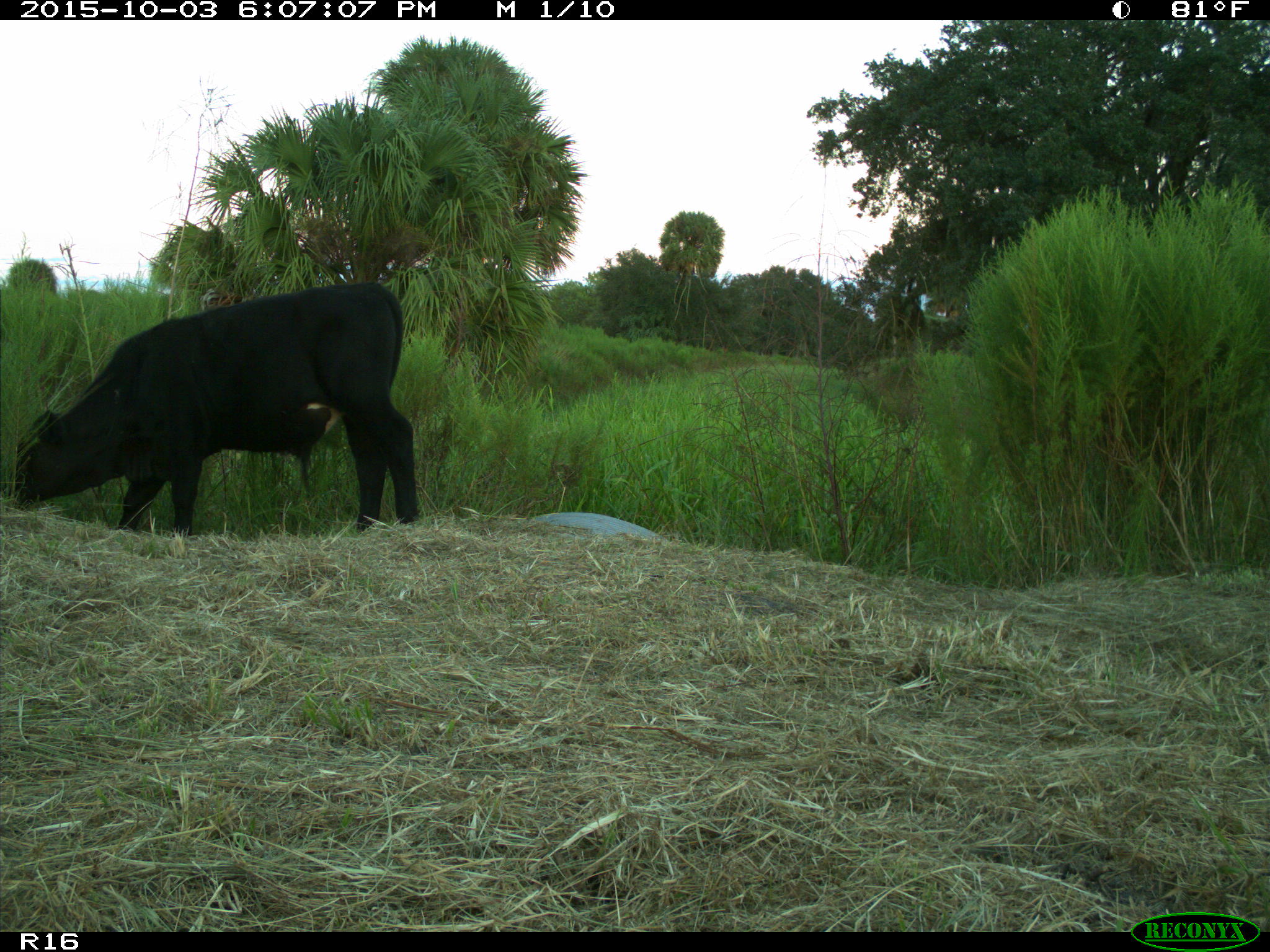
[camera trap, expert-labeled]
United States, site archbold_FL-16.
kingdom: Animalia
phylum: Chordata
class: Mammalia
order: Artiodactyla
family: Bovidae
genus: Bos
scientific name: Bos taurus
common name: domestic cow